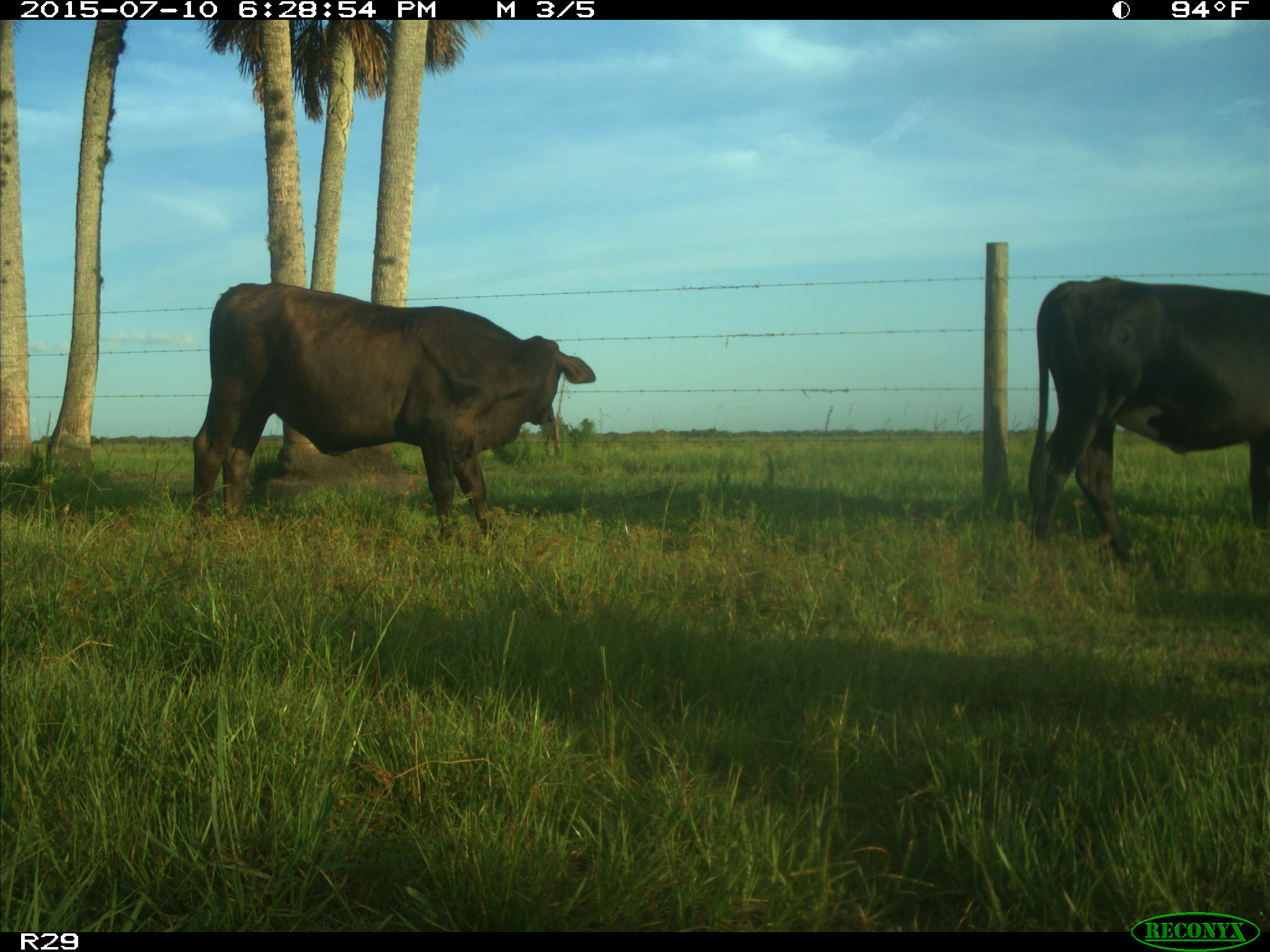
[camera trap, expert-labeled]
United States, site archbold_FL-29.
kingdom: Animalia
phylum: Chordata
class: Mammalia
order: Artiodactyla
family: Bovidae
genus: Bos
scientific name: Bos taurus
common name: domestic cow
Bos taurus (domestic cow).